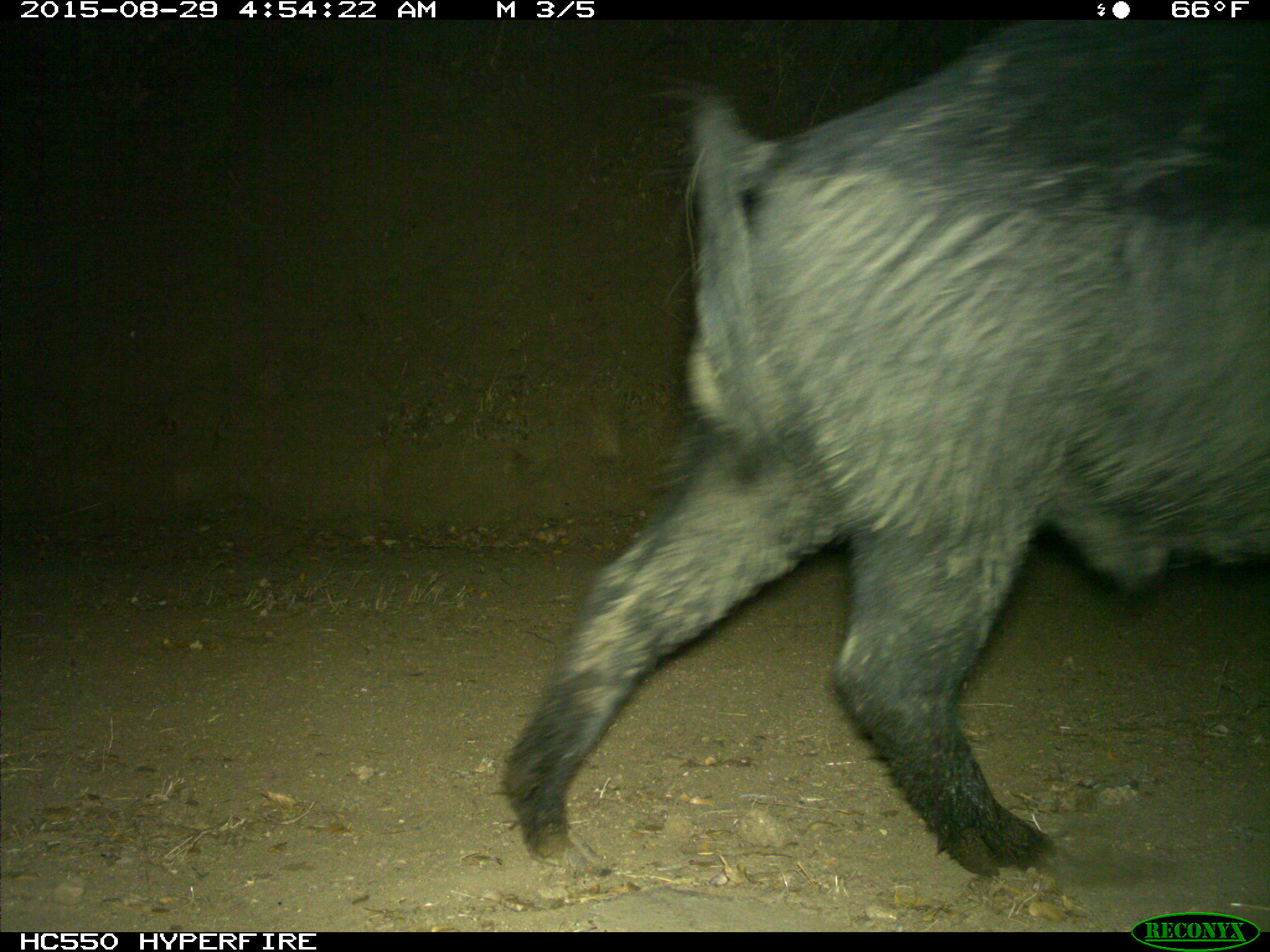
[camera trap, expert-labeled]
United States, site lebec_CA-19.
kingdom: Animalia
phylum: Chordata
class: Mammalia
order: Artiodactyla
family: Suidae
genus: Sus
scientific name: Sus scrofa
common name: wild boar